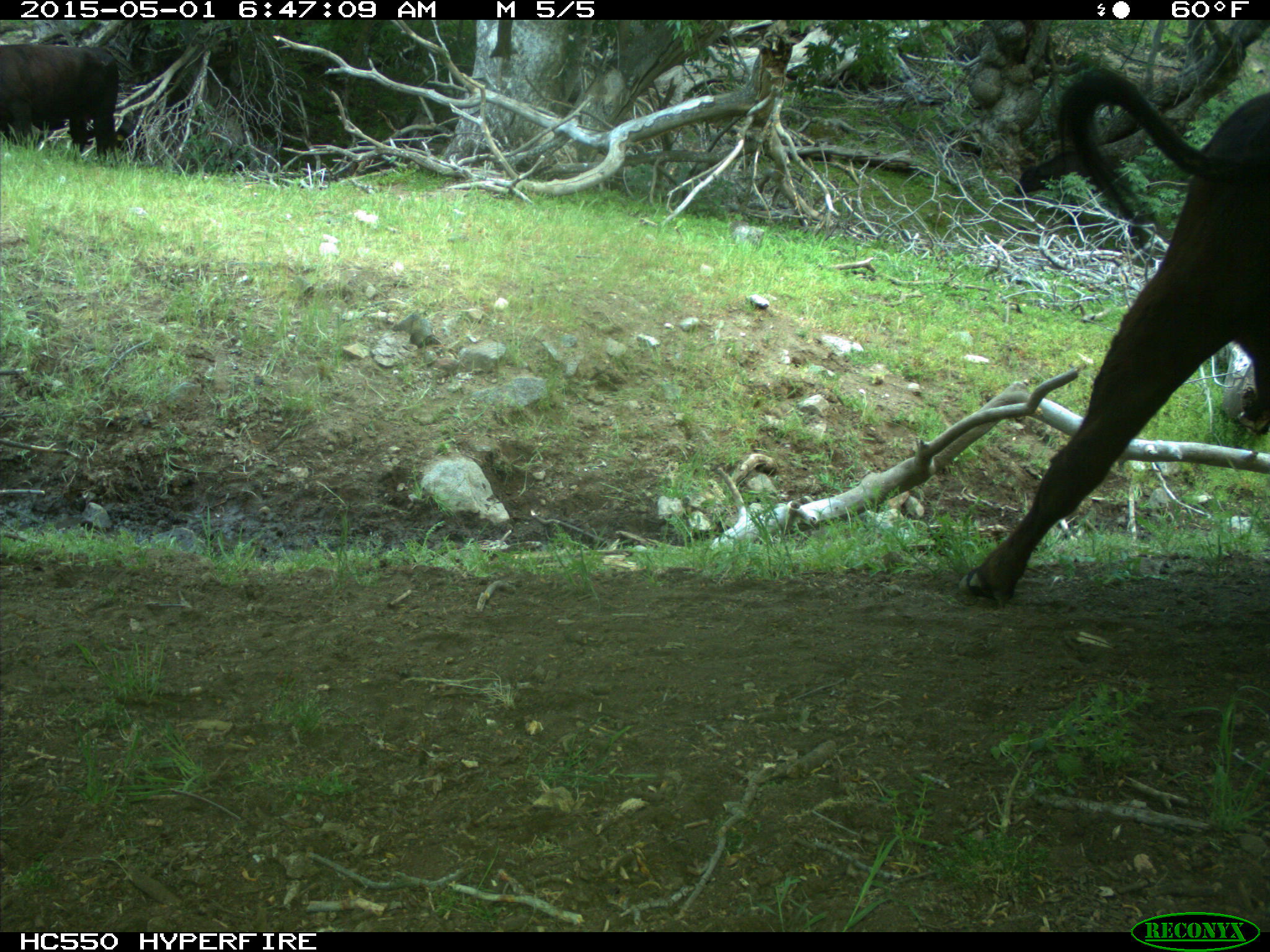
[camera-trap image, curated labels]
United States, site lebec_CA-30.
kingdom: Animalia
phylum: Chordata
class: Mammalia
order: Artiodactyla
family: Bovidae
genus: Bos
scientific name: Bos taurus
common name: domestic cow